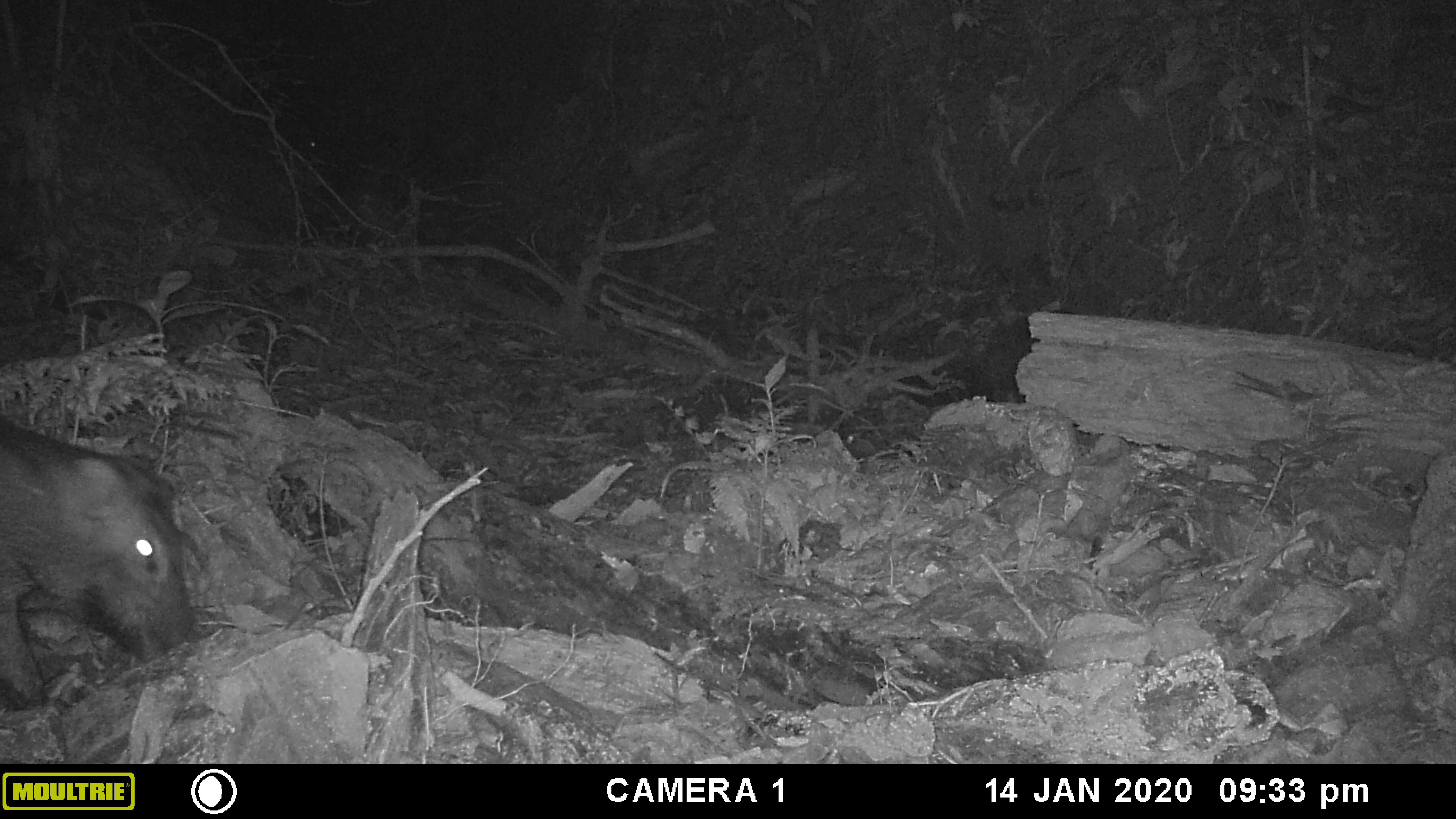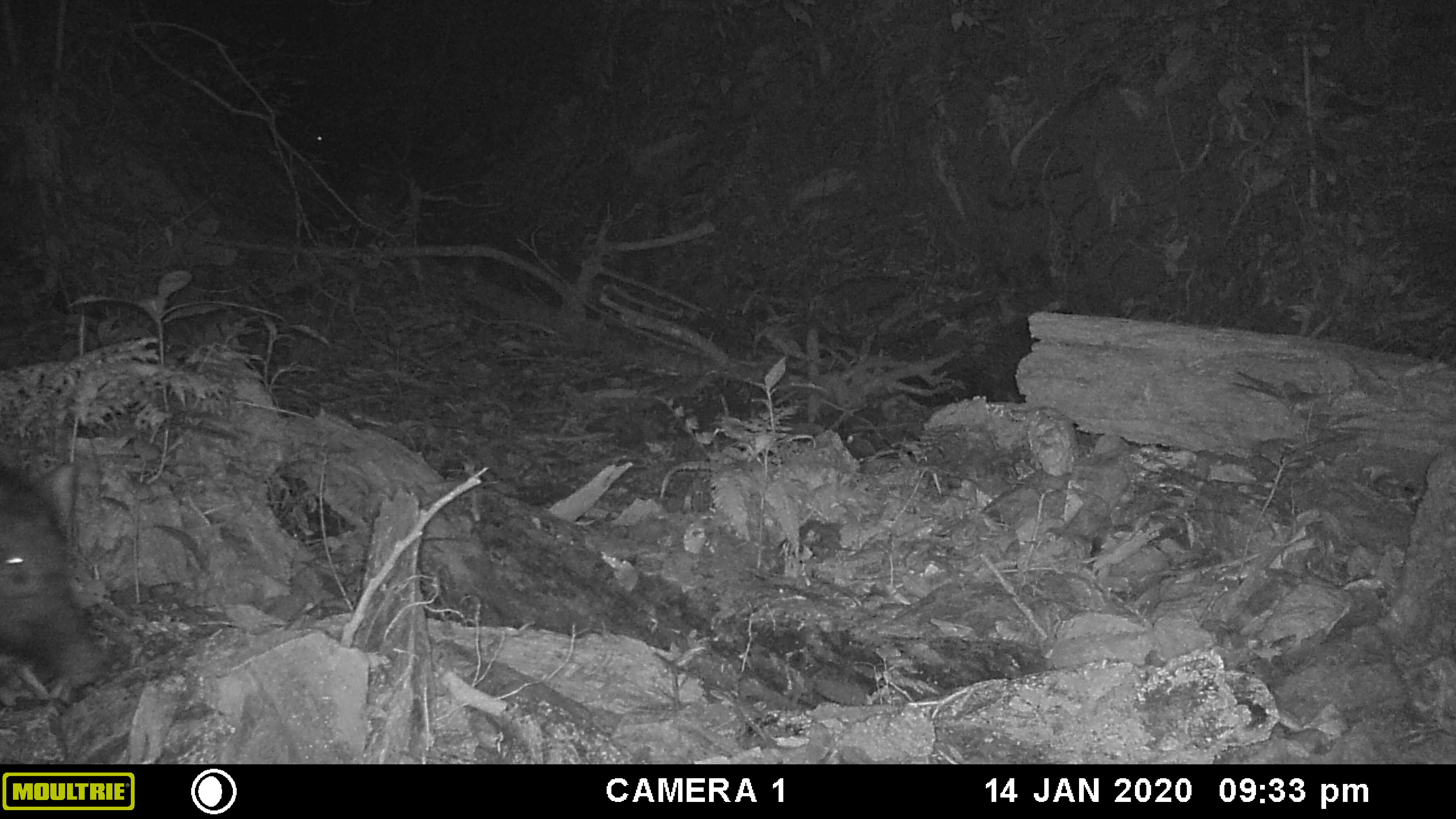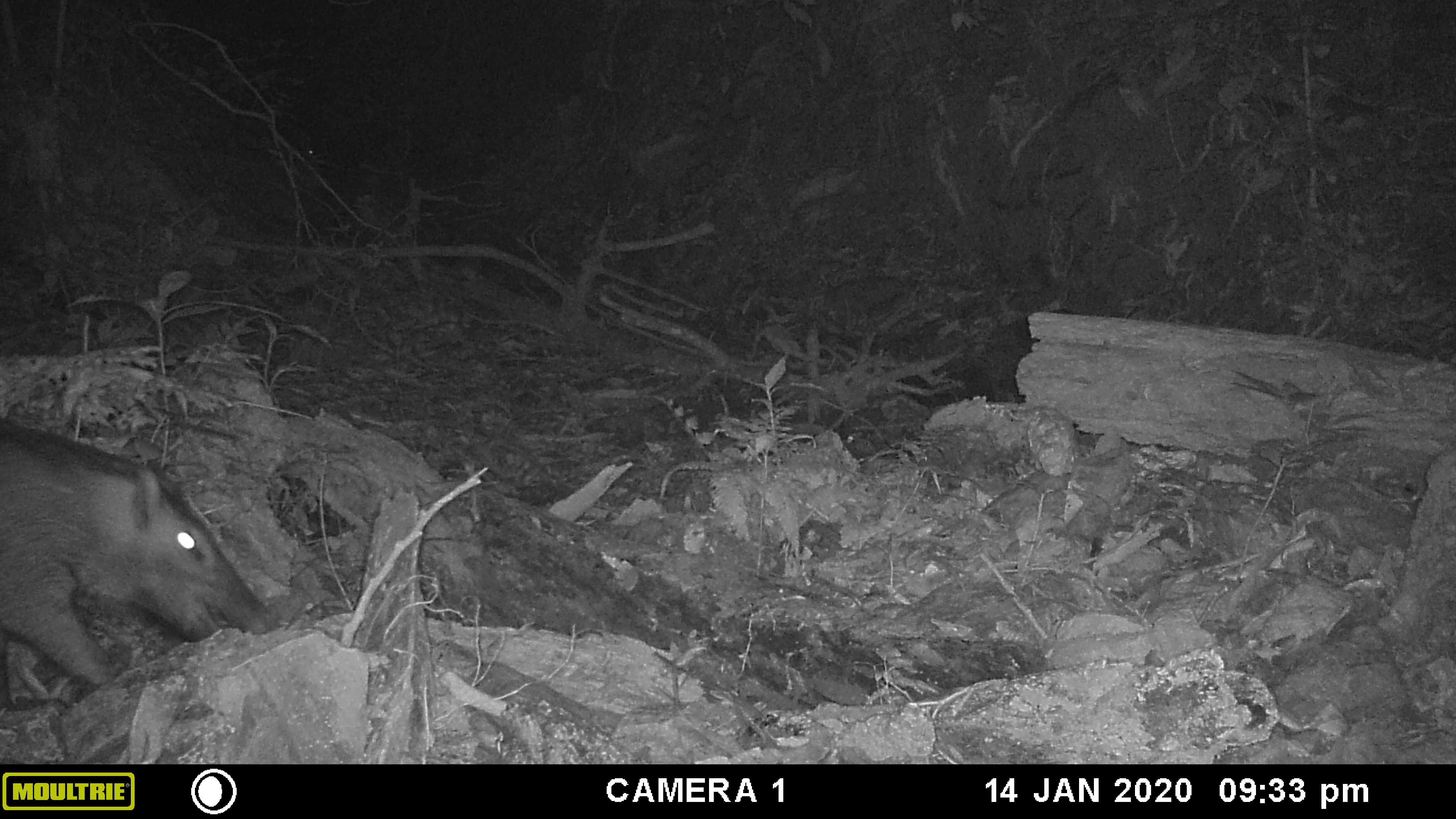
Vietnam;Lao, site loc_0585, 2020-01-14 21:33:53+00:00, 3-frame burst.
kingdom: Animalia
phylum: Chordata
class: Mammalia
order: Artiodactyla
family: Suidae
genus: Sus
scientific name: Sus scrofa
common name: eurasian wild pig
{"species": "eurasian wild pig (Sus scrofa)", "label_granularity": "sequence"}